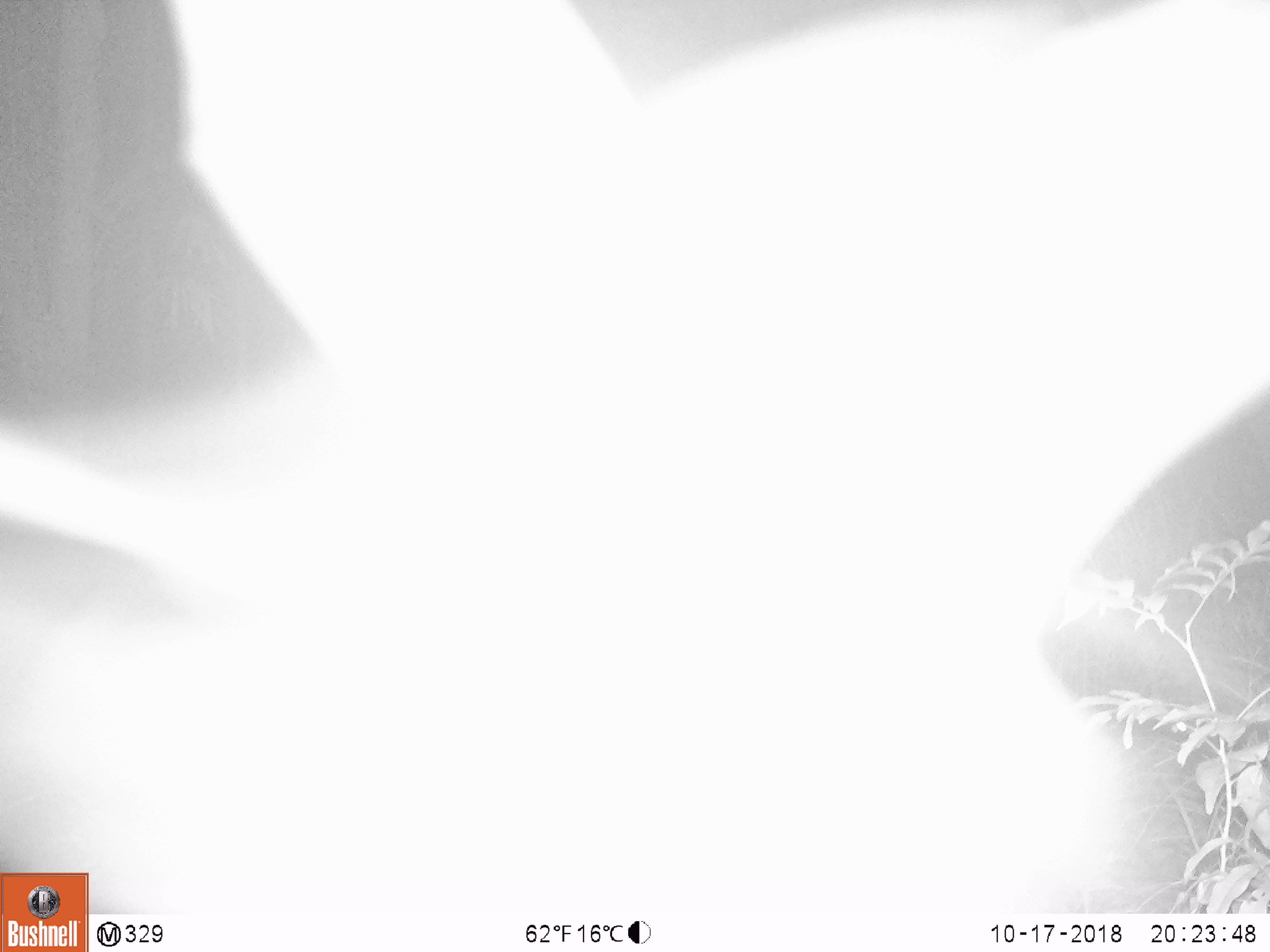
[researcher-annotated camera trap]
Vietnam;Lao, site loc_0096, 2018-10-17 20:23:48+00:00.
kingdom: Animalia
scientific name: Animalia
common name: animal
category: unidentified animal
Unidentified animal (animal) (Animalia). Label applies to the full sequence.